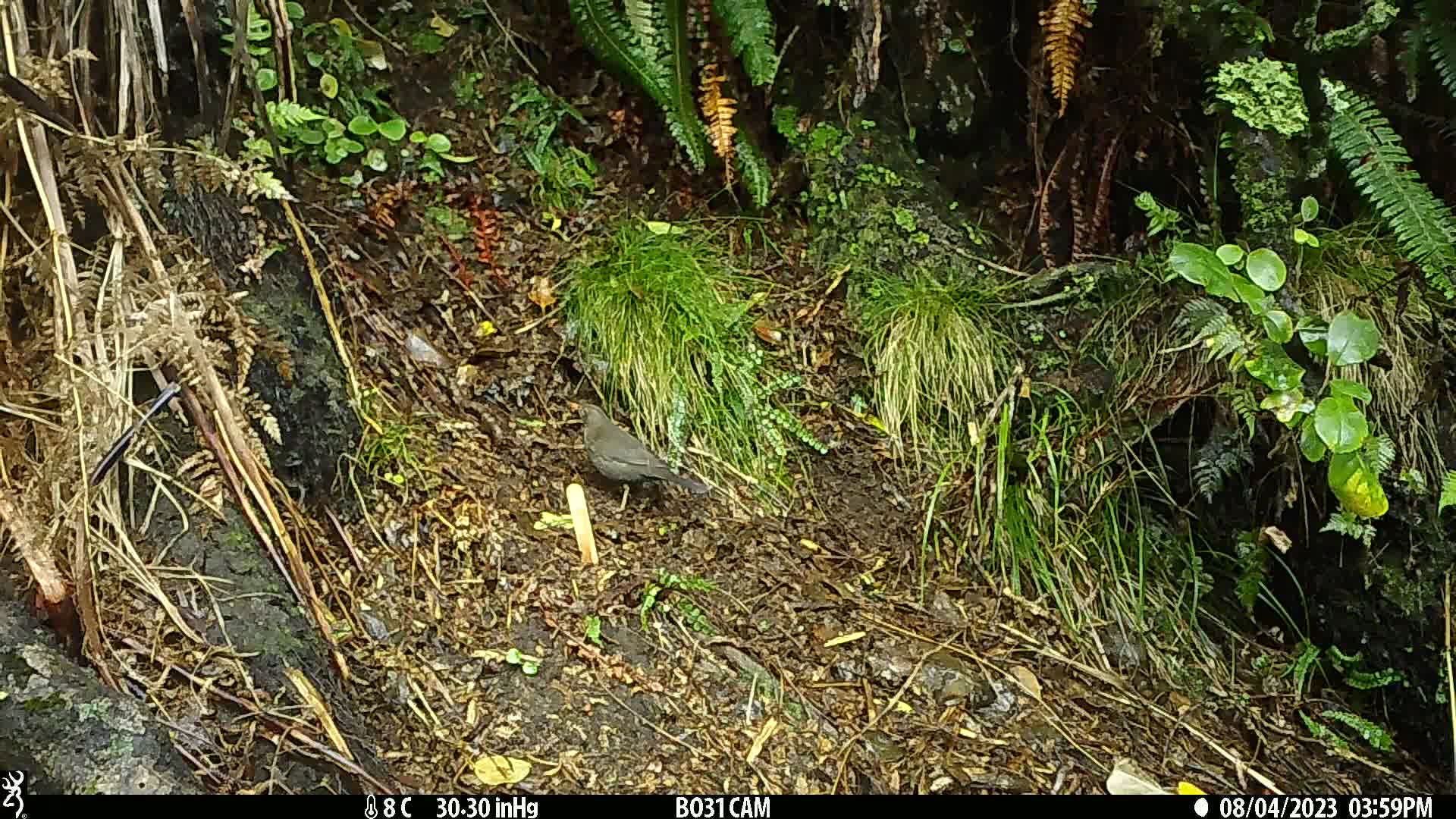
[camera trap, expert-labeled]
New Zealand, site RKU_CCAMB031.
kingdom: Animalia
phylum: Chordata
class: Aves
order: Passeriformes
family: Turdidae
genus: Turdus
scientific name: Turdus merula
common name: eurasian blackbird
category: blackbird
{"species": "blackbird (eurasian blackbird) (Turdus merula)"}